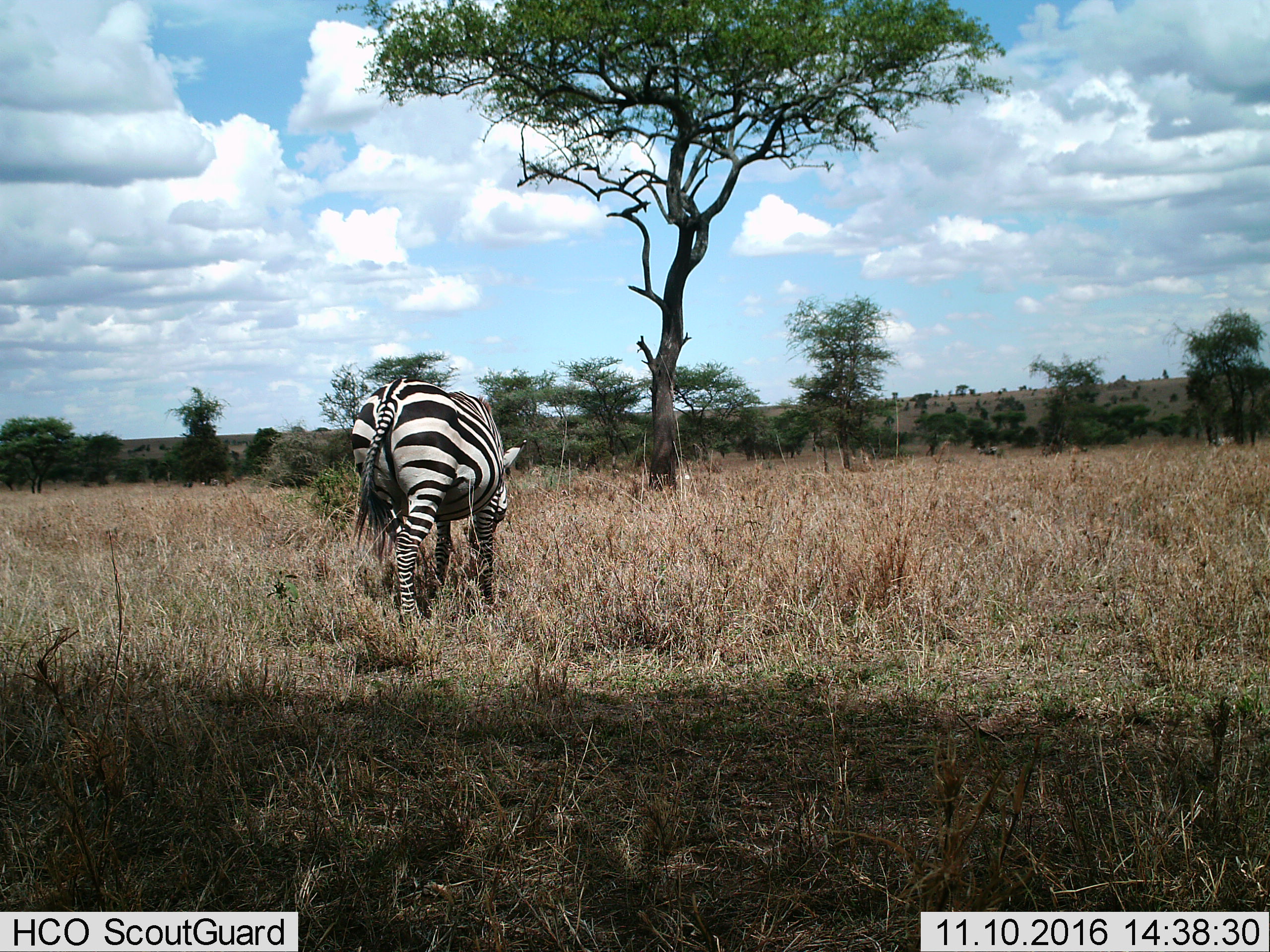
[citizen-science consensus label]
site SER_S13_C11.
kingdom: Animalia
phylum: Chordata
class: Mammalia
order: Perissodactyla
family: Equidae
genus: Equus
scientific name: Equus quagga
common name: plains zebra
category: zebraplains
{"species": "zebraplains (plains zebra) (Equus quagga)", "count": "1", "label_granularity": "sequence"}